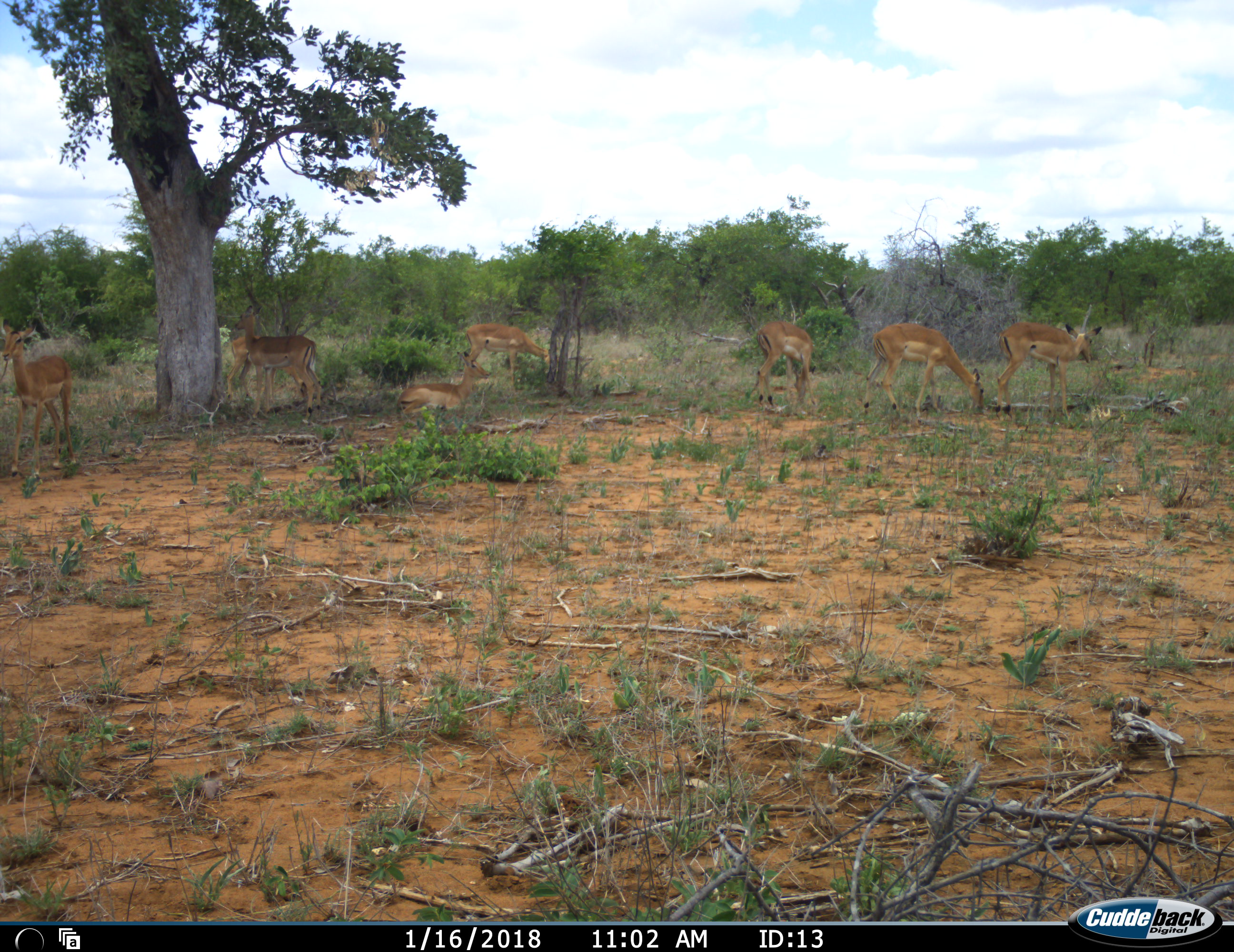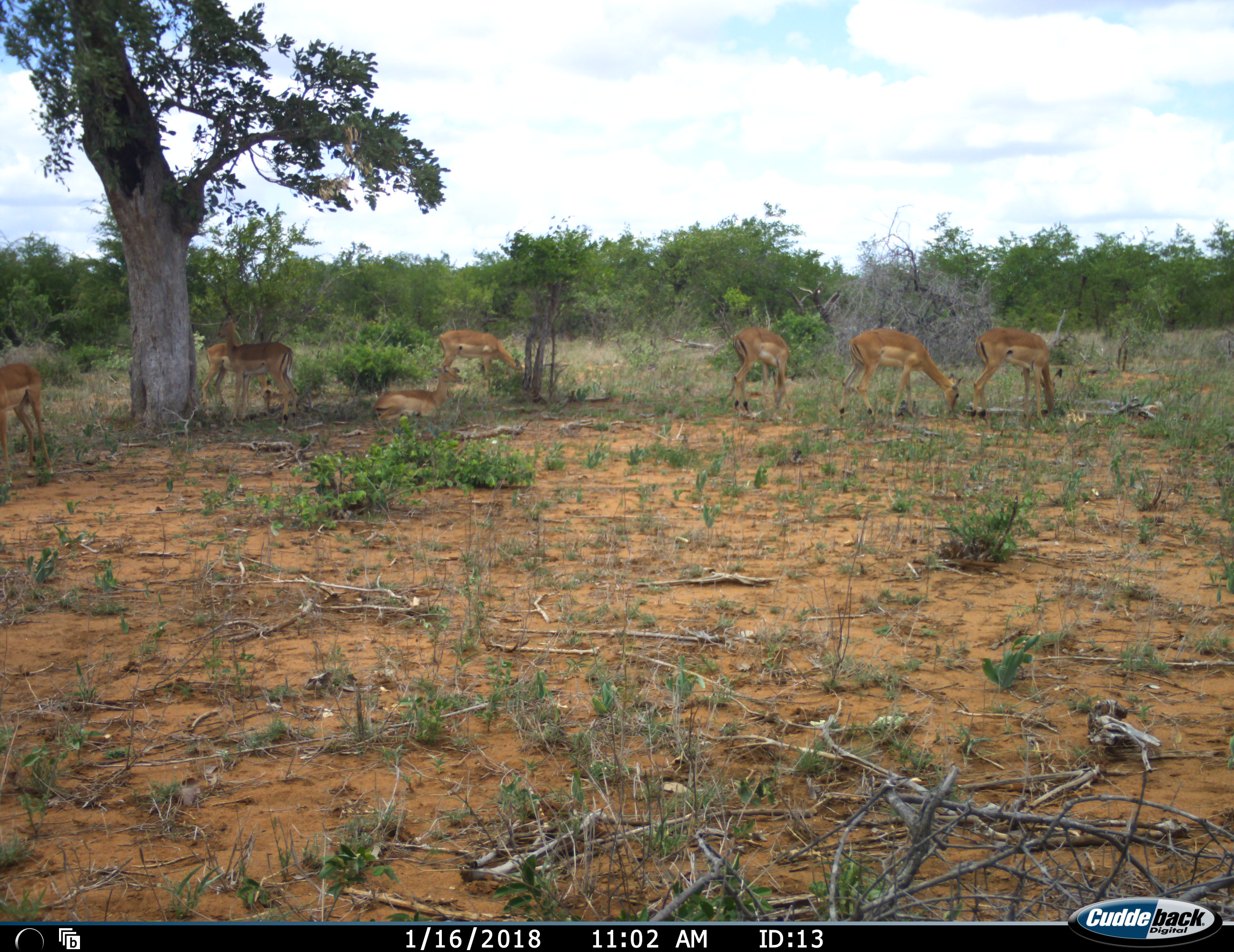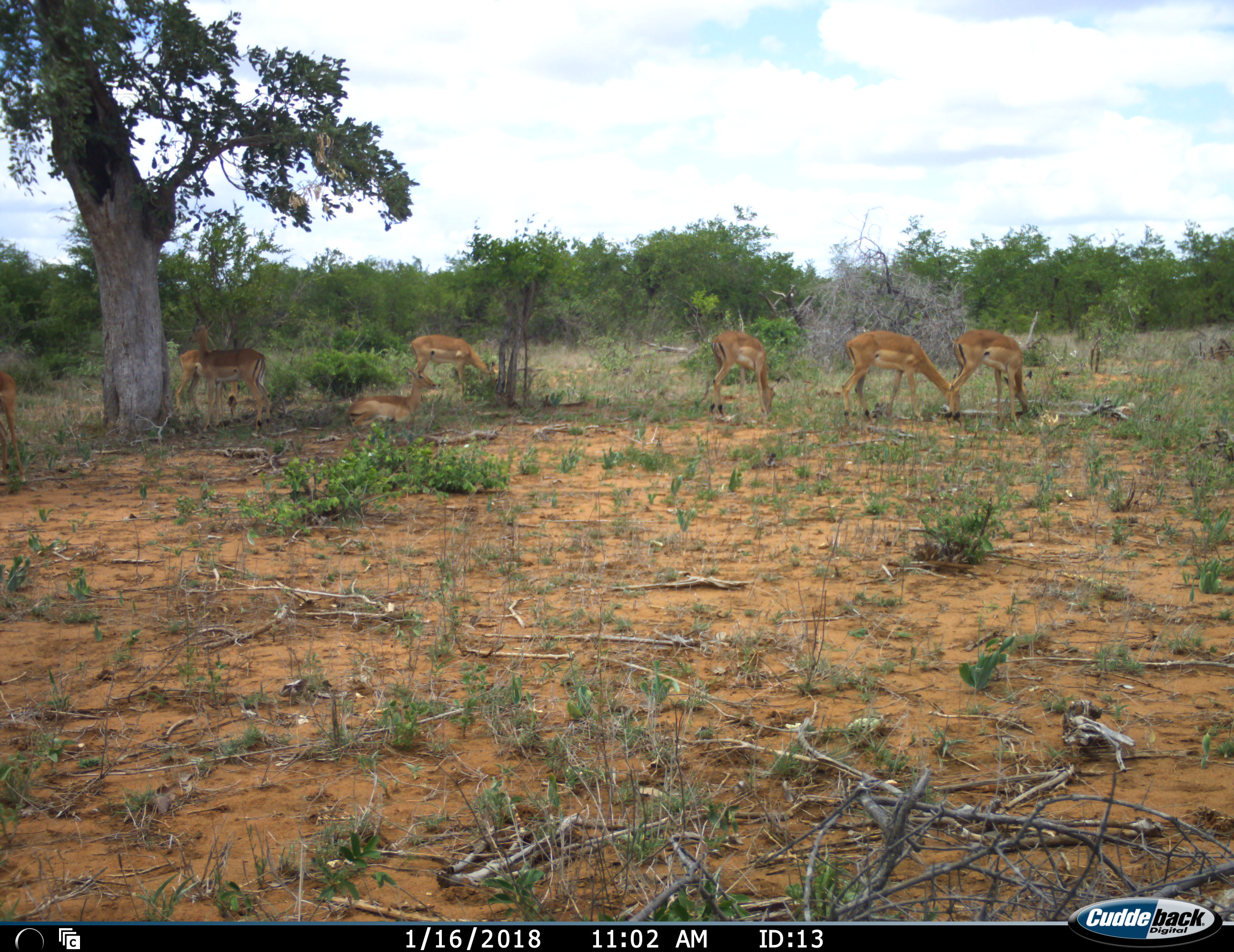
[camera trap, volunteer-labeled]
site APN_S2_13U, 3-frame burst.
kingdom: Animalia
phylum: Chordata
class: Mammalia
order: Artiodactyla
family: Bovidae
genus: Aepyceros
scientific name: Aepyceros melampus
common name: impala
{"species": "impala (Aepyceros melampus)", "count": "7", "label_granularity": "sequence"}